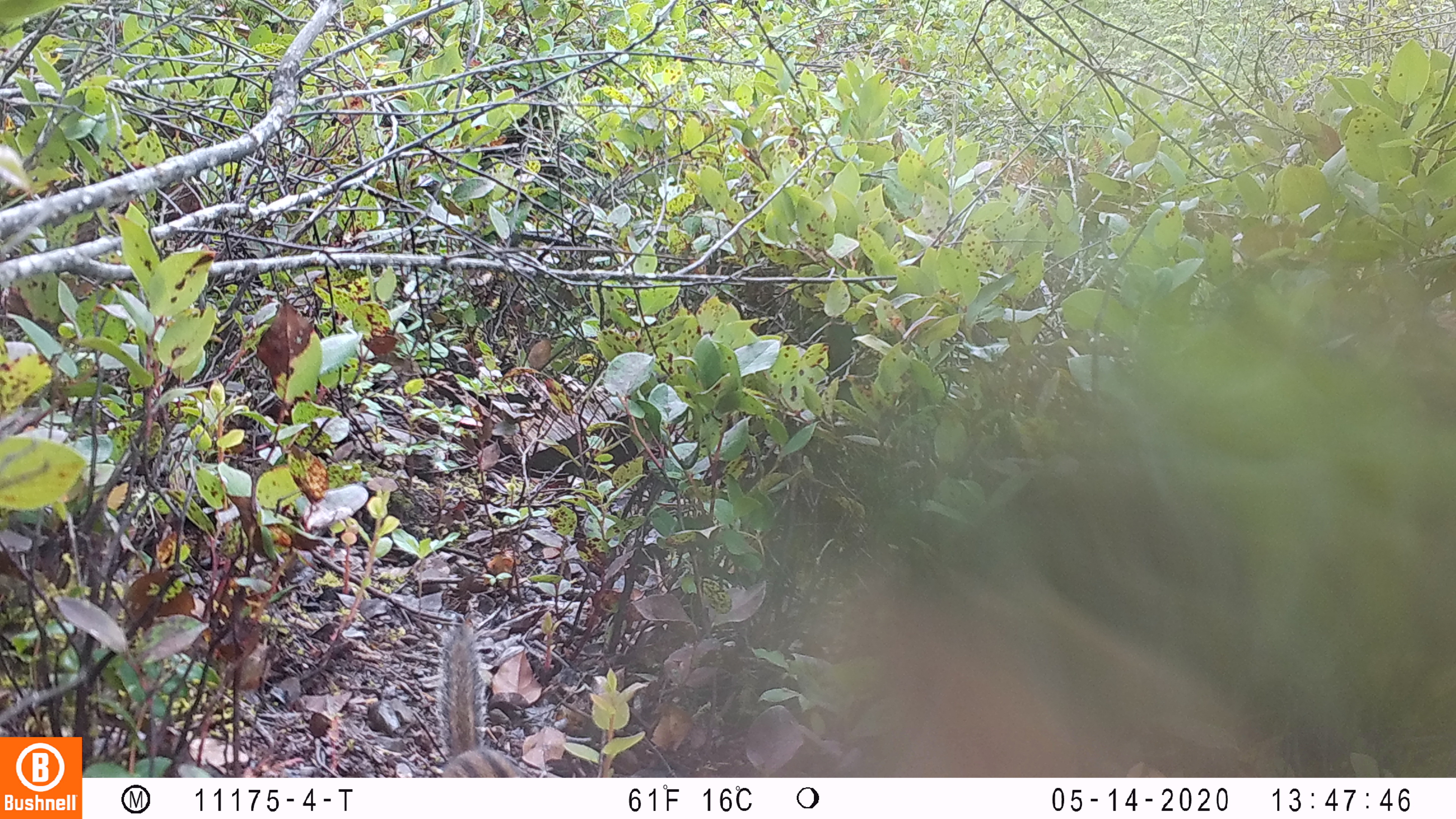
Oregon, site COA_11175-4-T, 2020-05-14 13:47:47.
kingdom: Animalia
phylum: Chordata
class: Mammalia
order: Rodentia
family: Sciuridae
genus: Neotamias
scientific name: Neotamias townsendii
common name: townsend's chipmunk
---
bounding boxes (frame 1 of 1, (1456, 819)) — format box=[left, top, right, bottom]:
townsend's chipmunk: box=[432, 616, 523, 775]